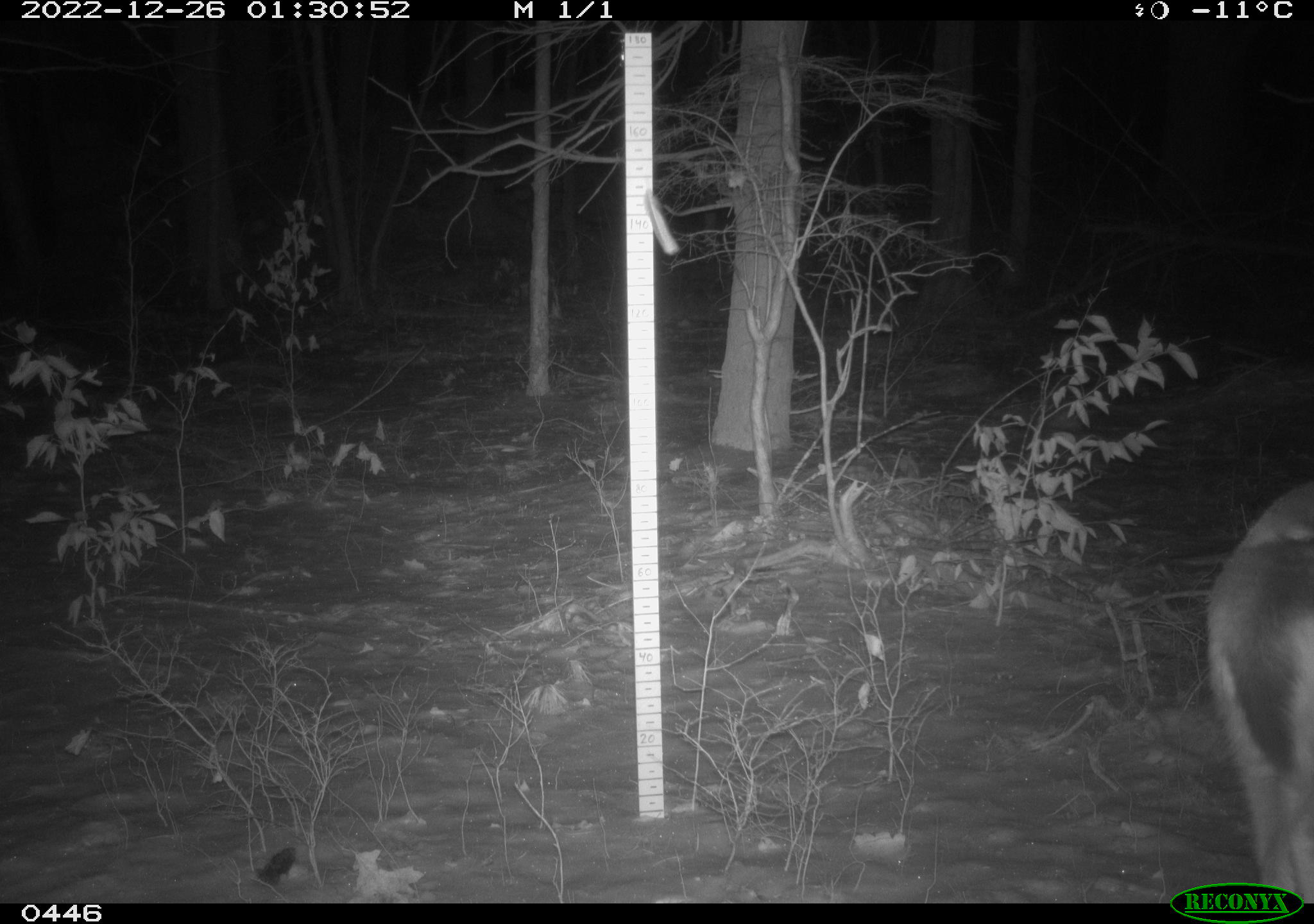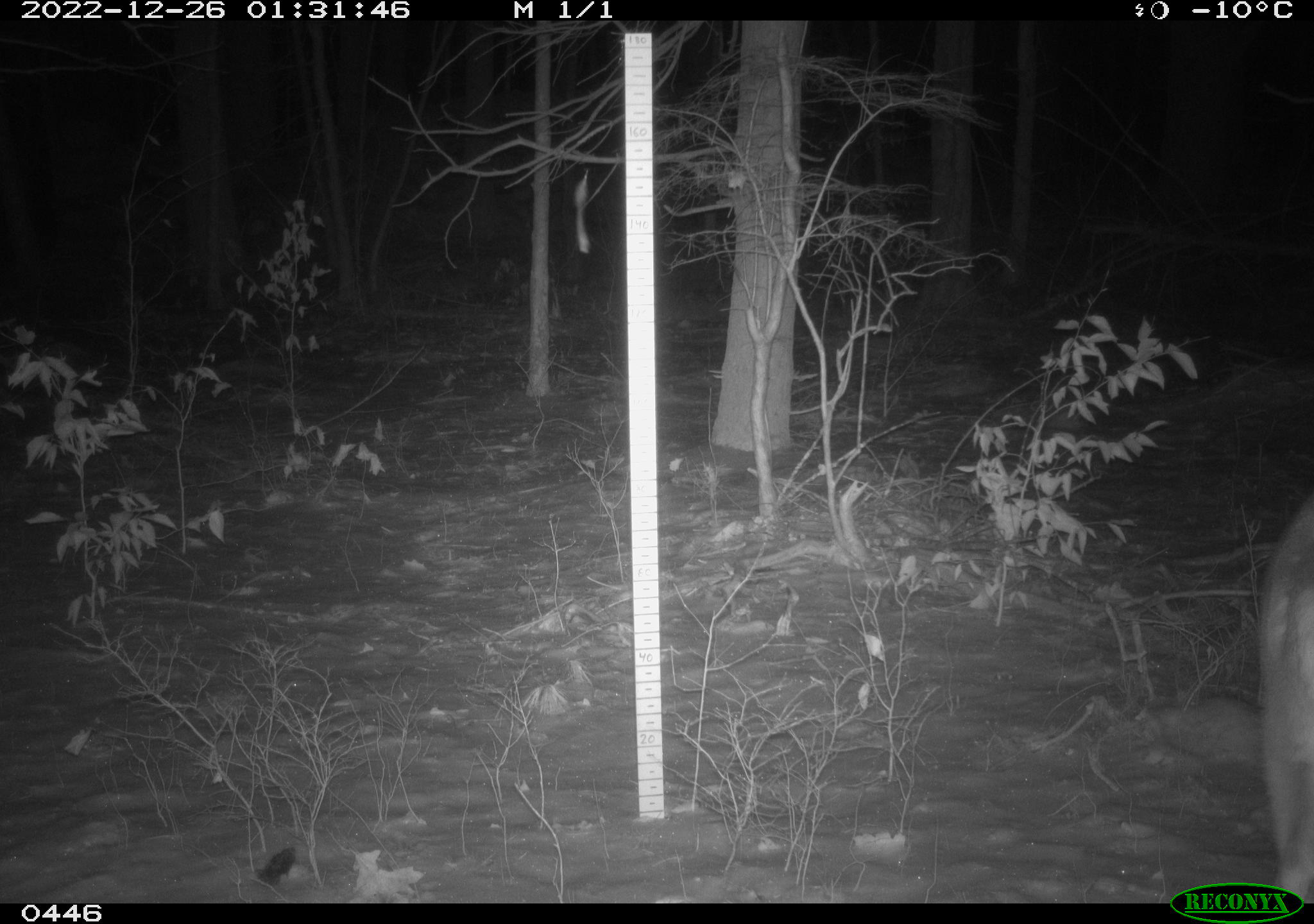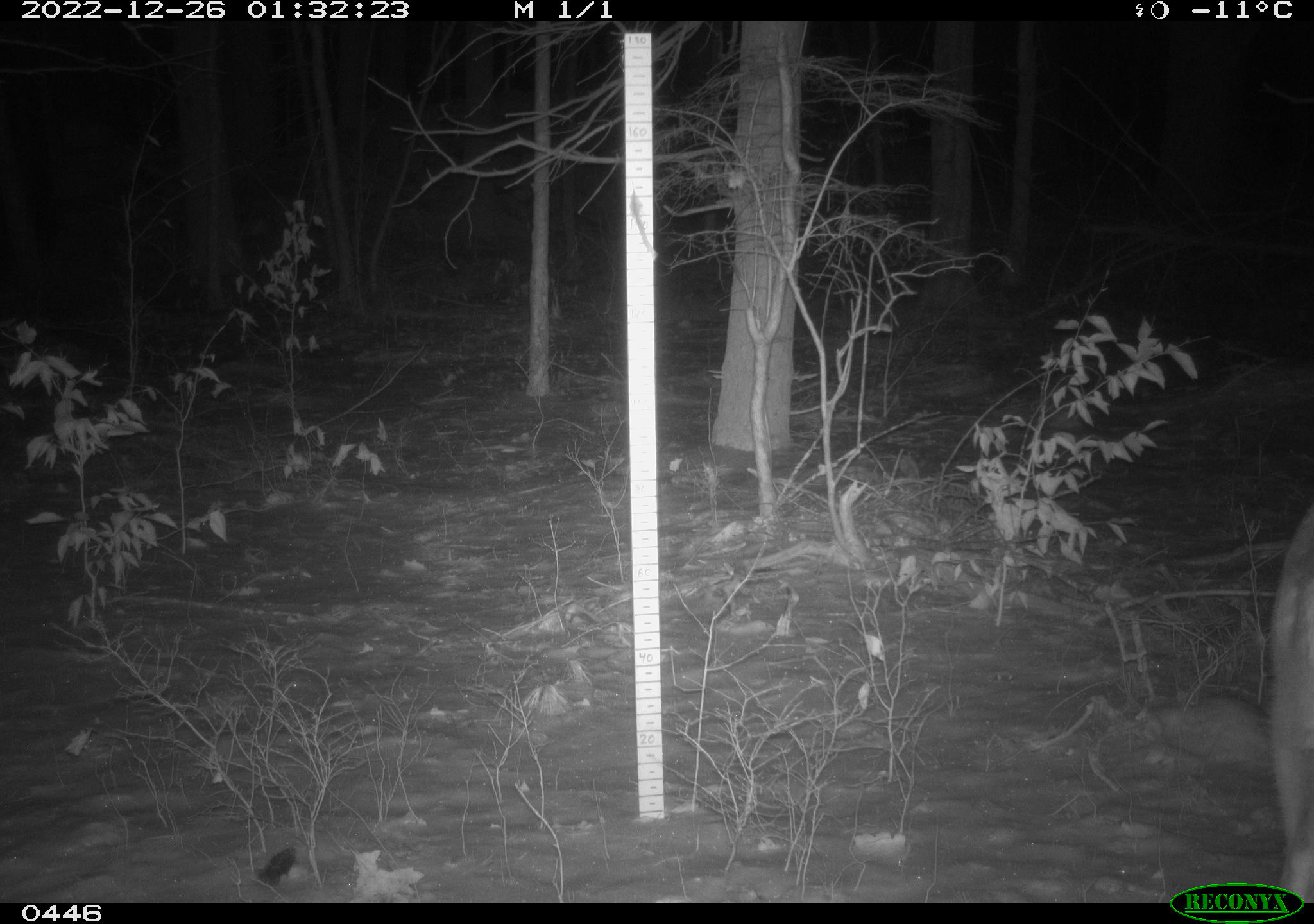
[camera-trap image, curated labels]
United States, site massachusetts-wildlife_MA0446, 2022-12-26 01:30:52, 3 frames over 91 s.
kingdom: Animalia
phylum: Chordata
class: Mammalia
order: Artiodactyla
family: Cervidae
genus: Odocoileus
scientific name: Odocoileus virginianus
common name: white-tailed deer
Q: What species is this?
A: White-tailed deer (Odocoileus virginianus).